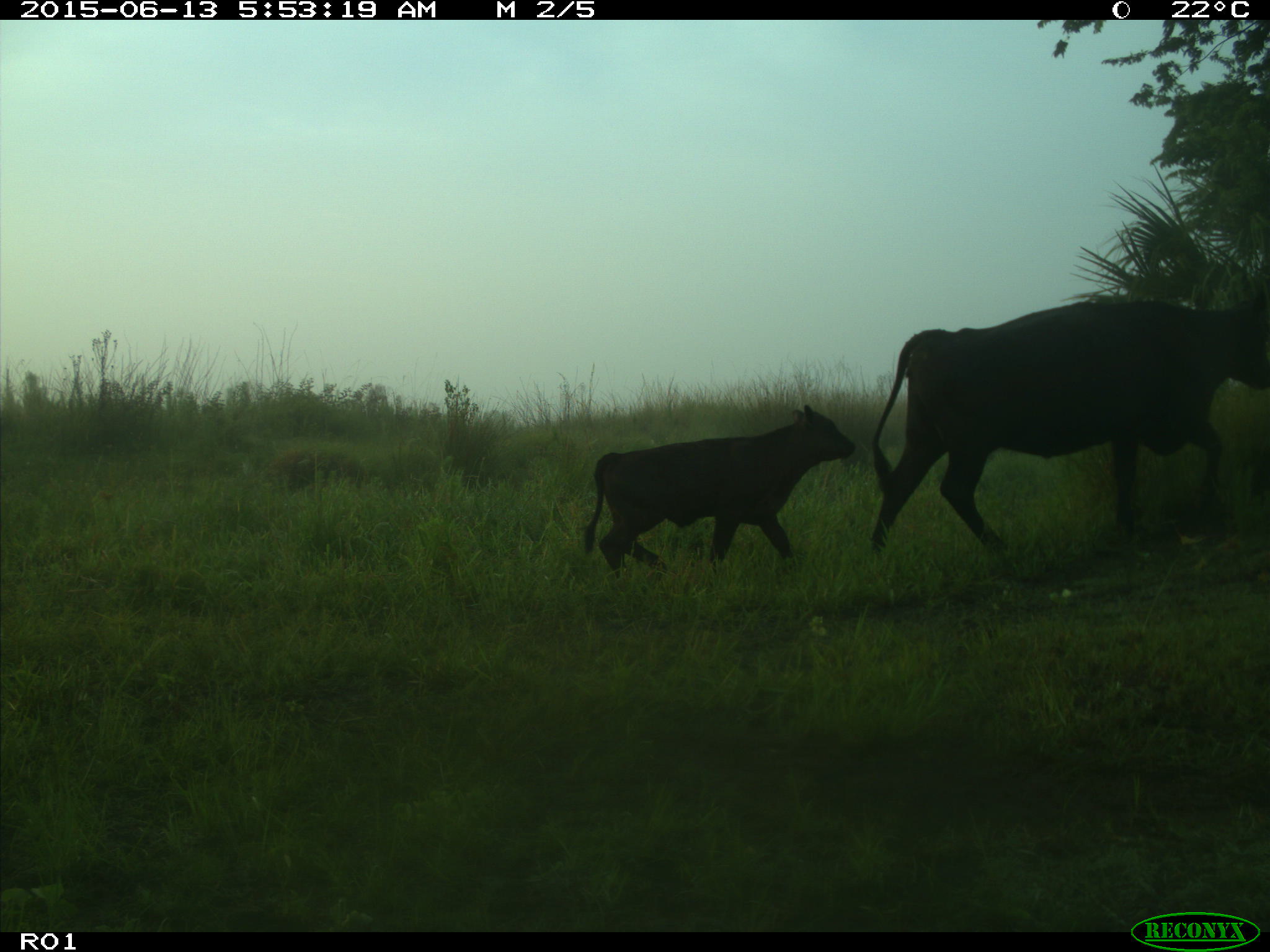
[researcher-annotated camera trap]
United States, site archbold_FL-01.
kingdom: Animalia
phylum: Chordata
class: Mammalia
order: Artiodactyla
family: Bovidae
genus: Bos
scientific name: Bos taurus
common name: domestic cow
Bos taurus (domestic cow).